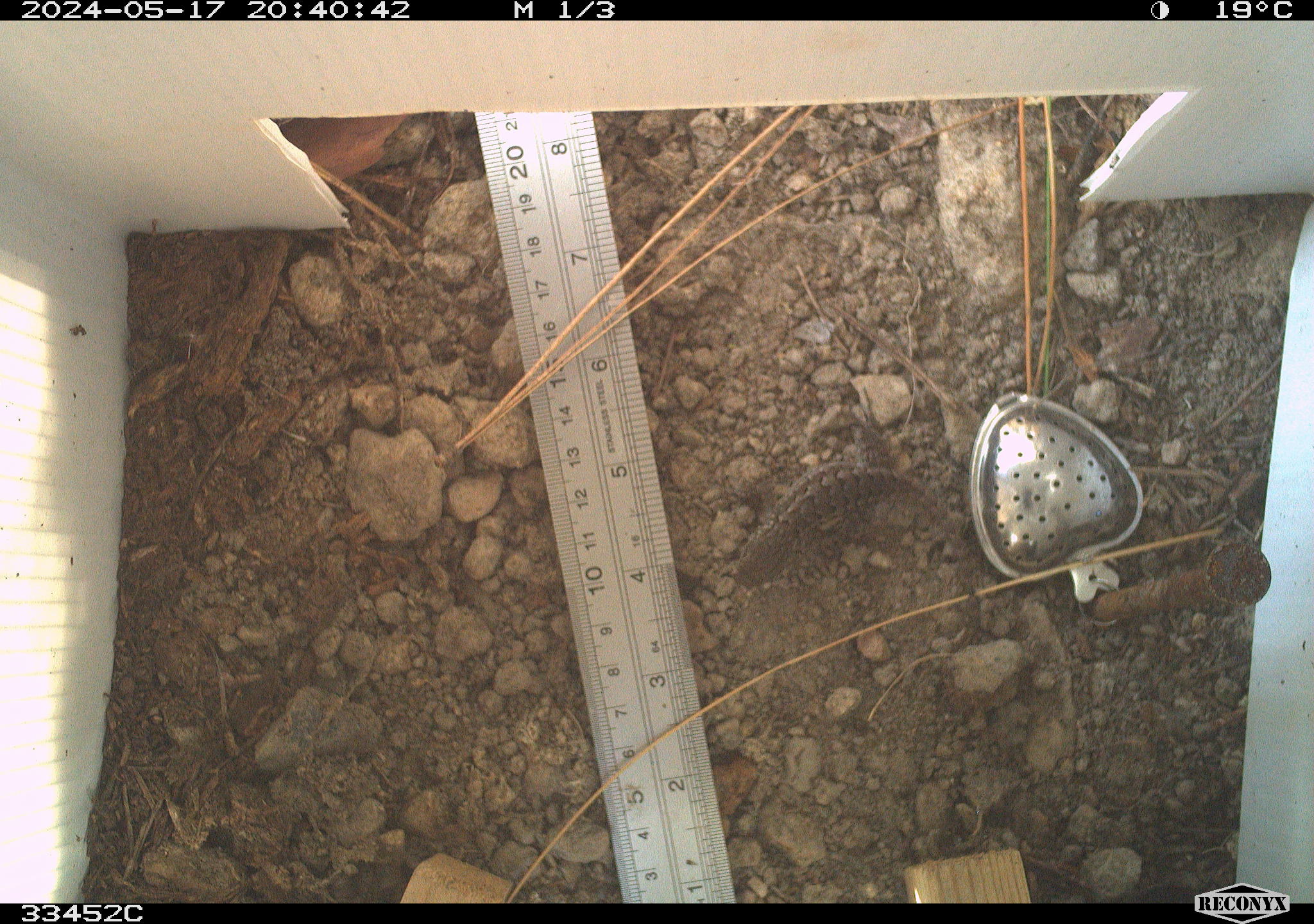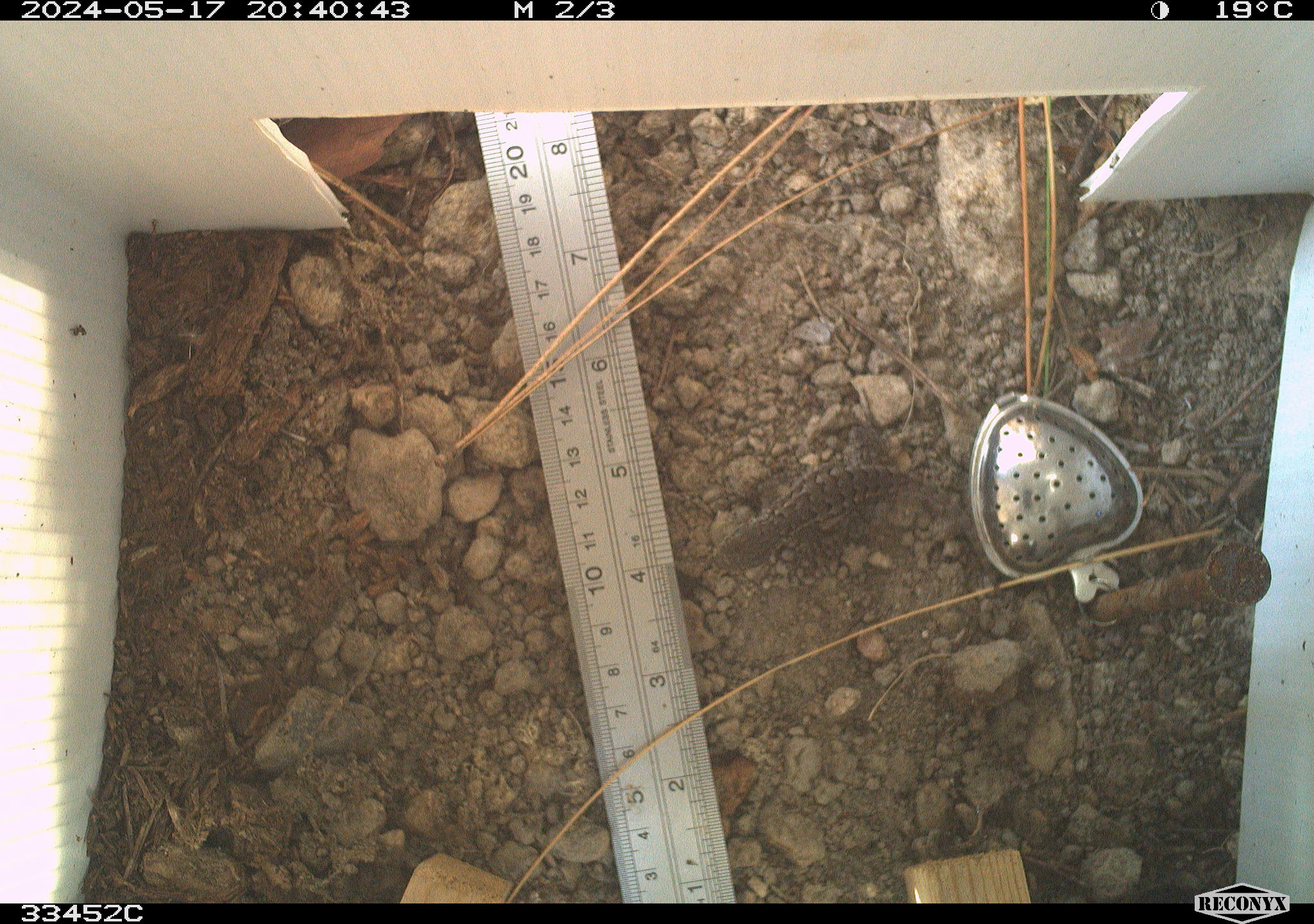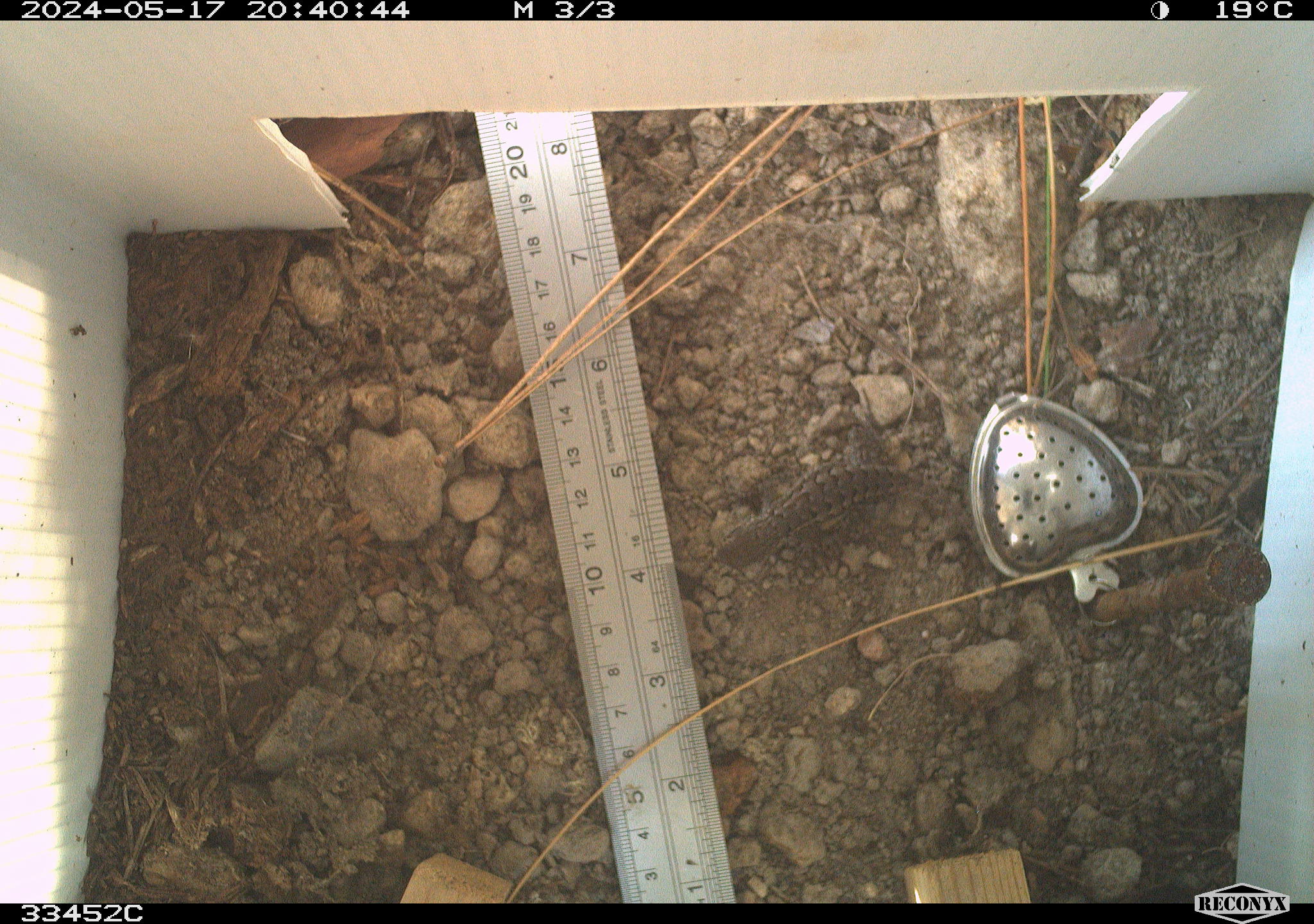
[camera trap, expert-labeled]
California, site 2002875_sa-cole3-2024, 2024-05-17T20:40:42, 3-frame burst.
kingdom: Animalia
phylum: Chordata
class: Reptilia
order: Squamata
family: Phrynosomatidae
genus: Sceloporus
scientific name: Sceloporus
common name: spiny lizards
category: sceloporus species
Sceloporus species (spiny lizards) (Sceloporus).